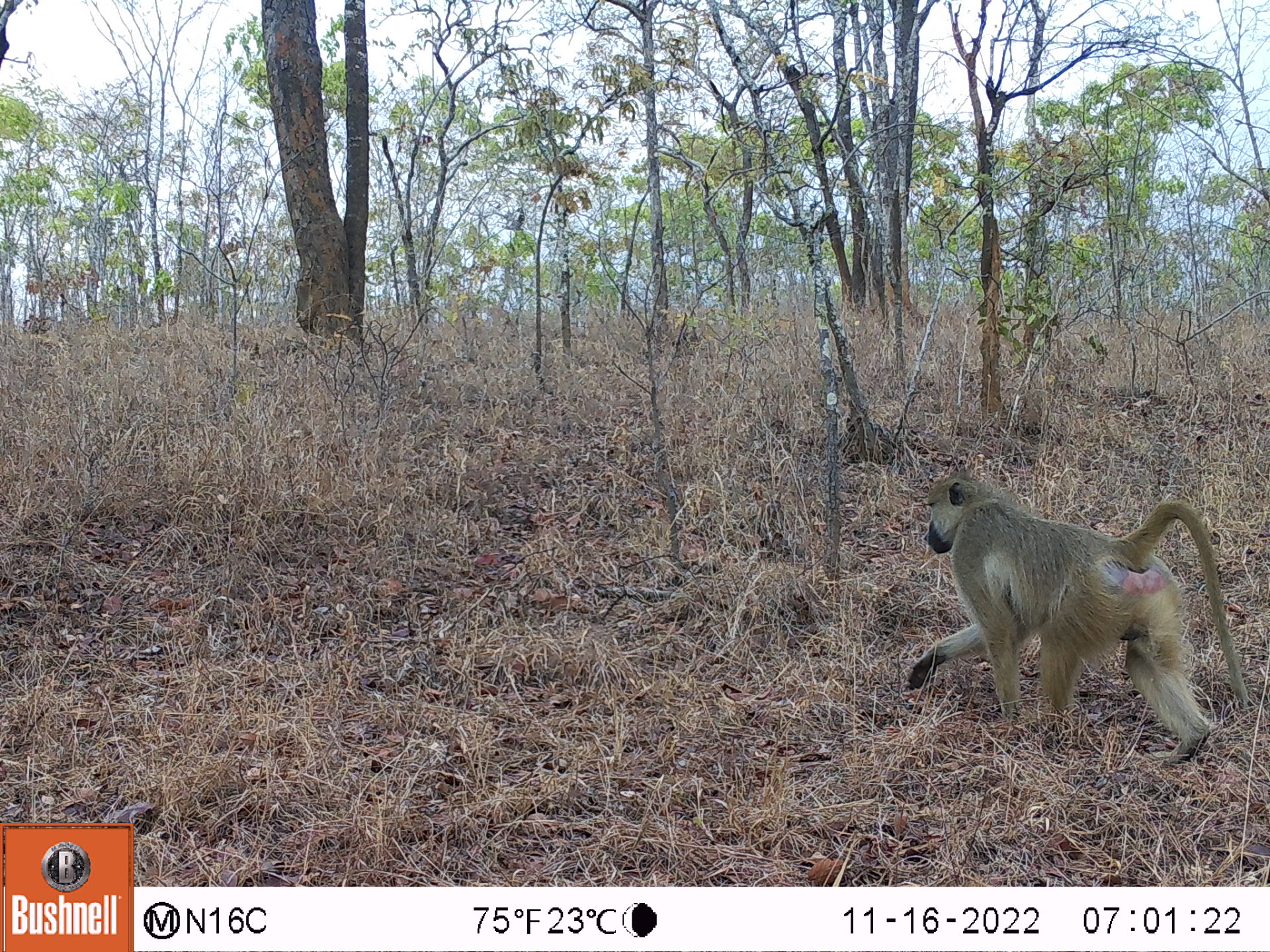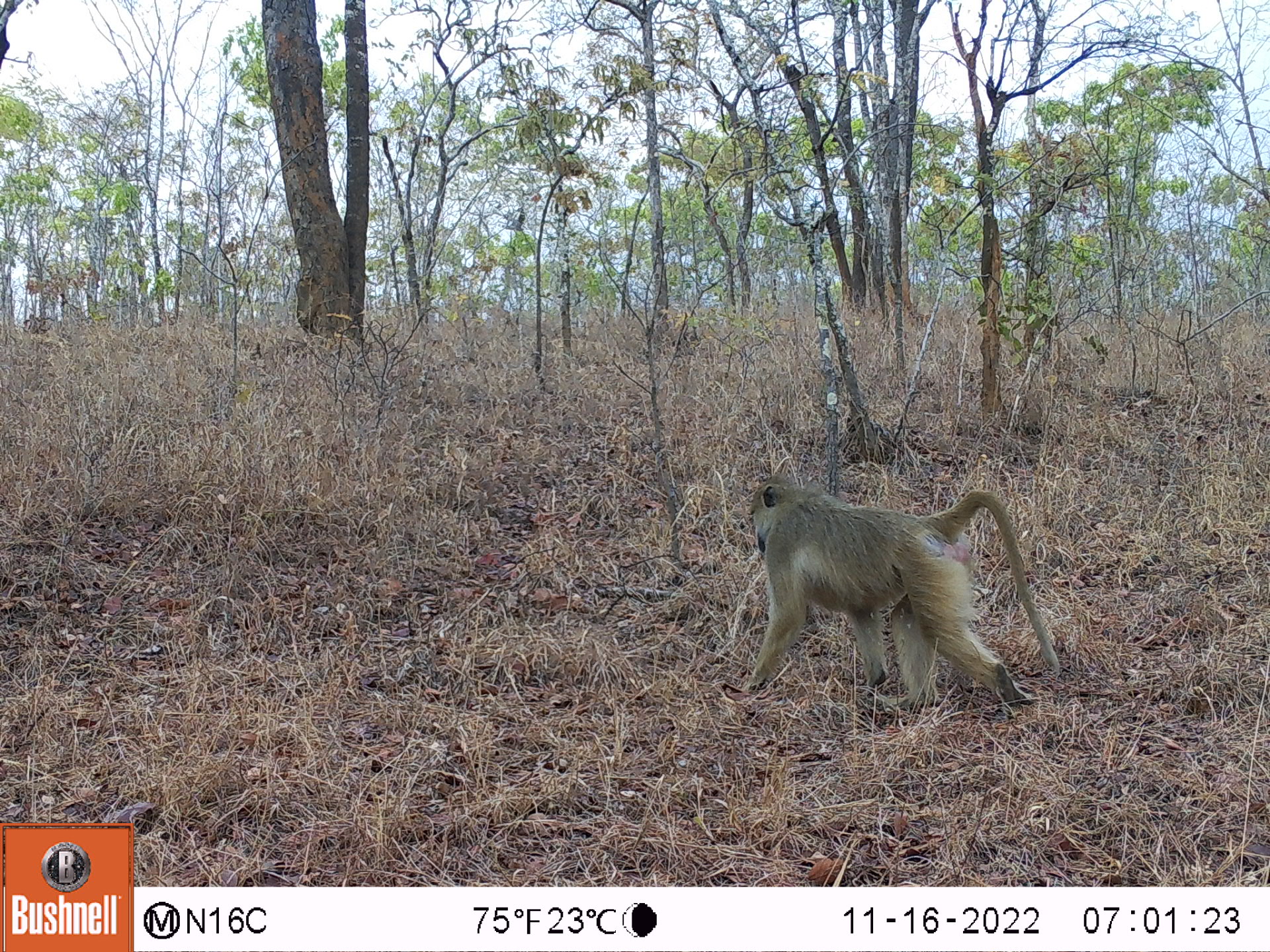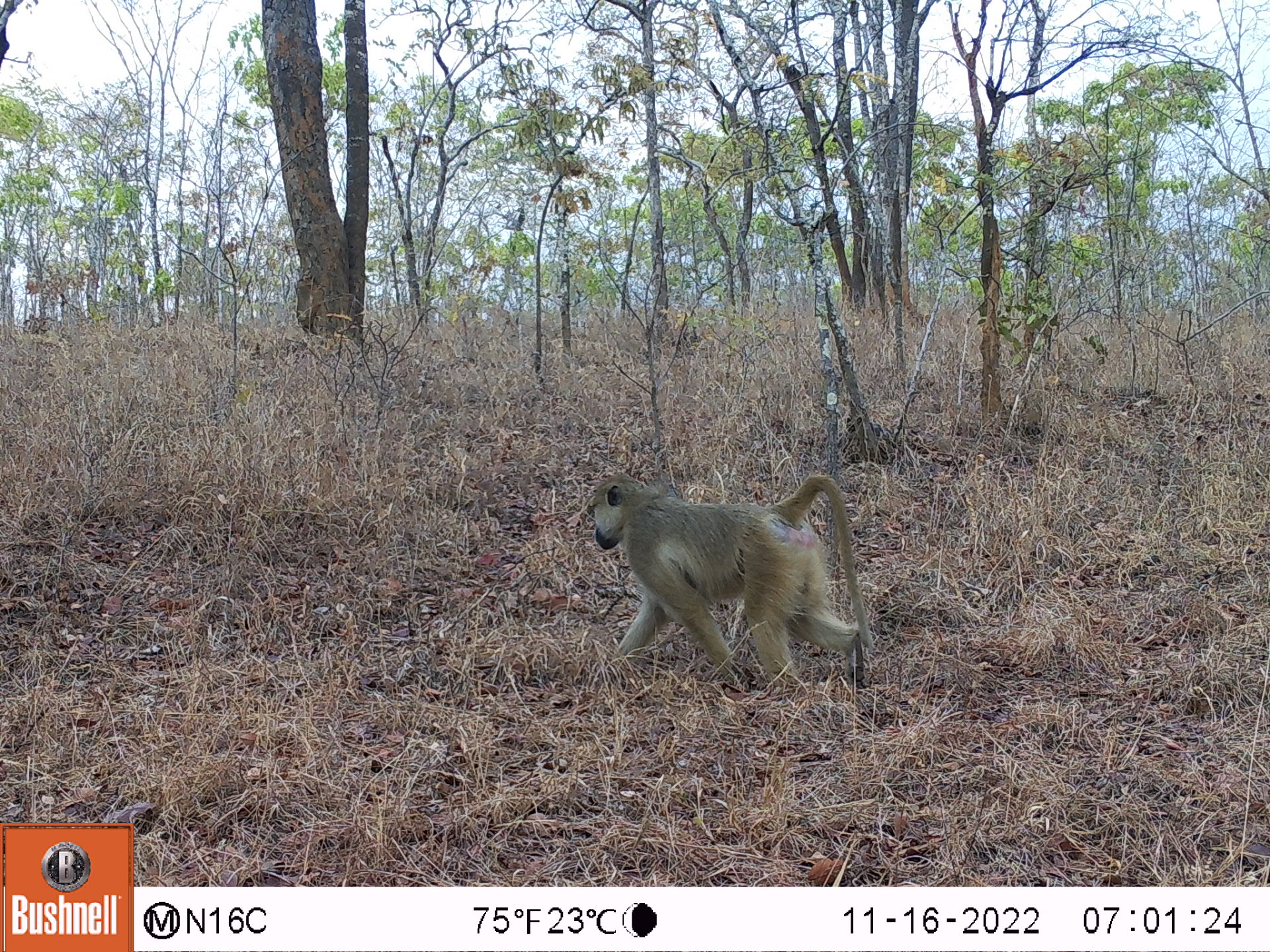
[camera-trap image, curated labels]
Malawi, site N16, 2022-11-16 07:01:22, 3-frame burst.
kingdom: Animalia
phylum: Chordata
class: Mammalia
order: Primates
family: Cercopithecidae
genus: Papio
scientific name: Papio cynocephalus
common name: yellow baboon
Yellow baboon (Papio cynocephalus), count 1.